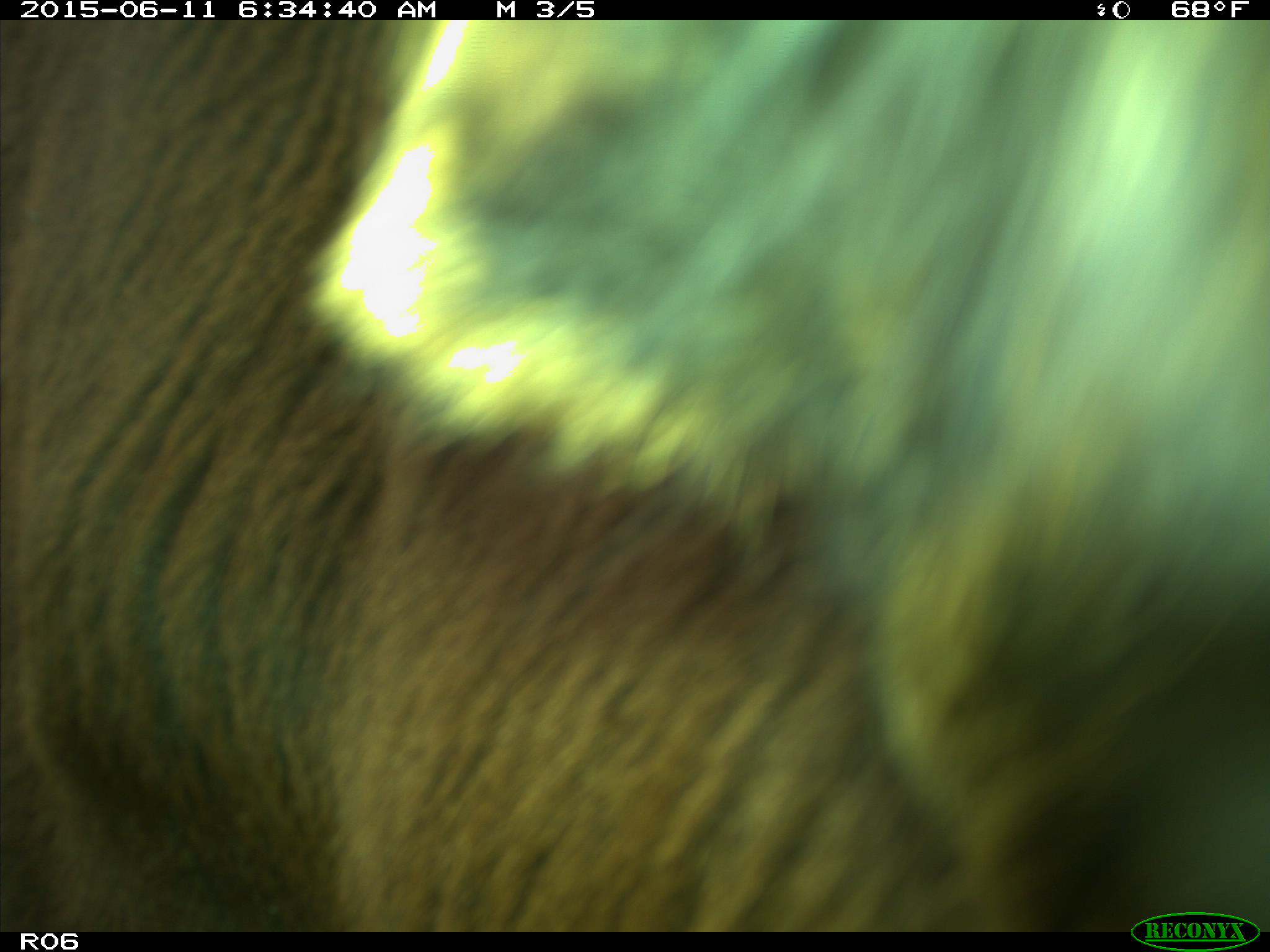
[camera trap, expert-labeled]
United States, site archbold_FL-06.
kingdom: Animalia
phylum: Chordata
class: Mammalia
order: Artiodactyla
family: Bovidae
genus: Bos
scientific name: Bos taurus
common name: domestic cow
Bos taurus (domestic cow).